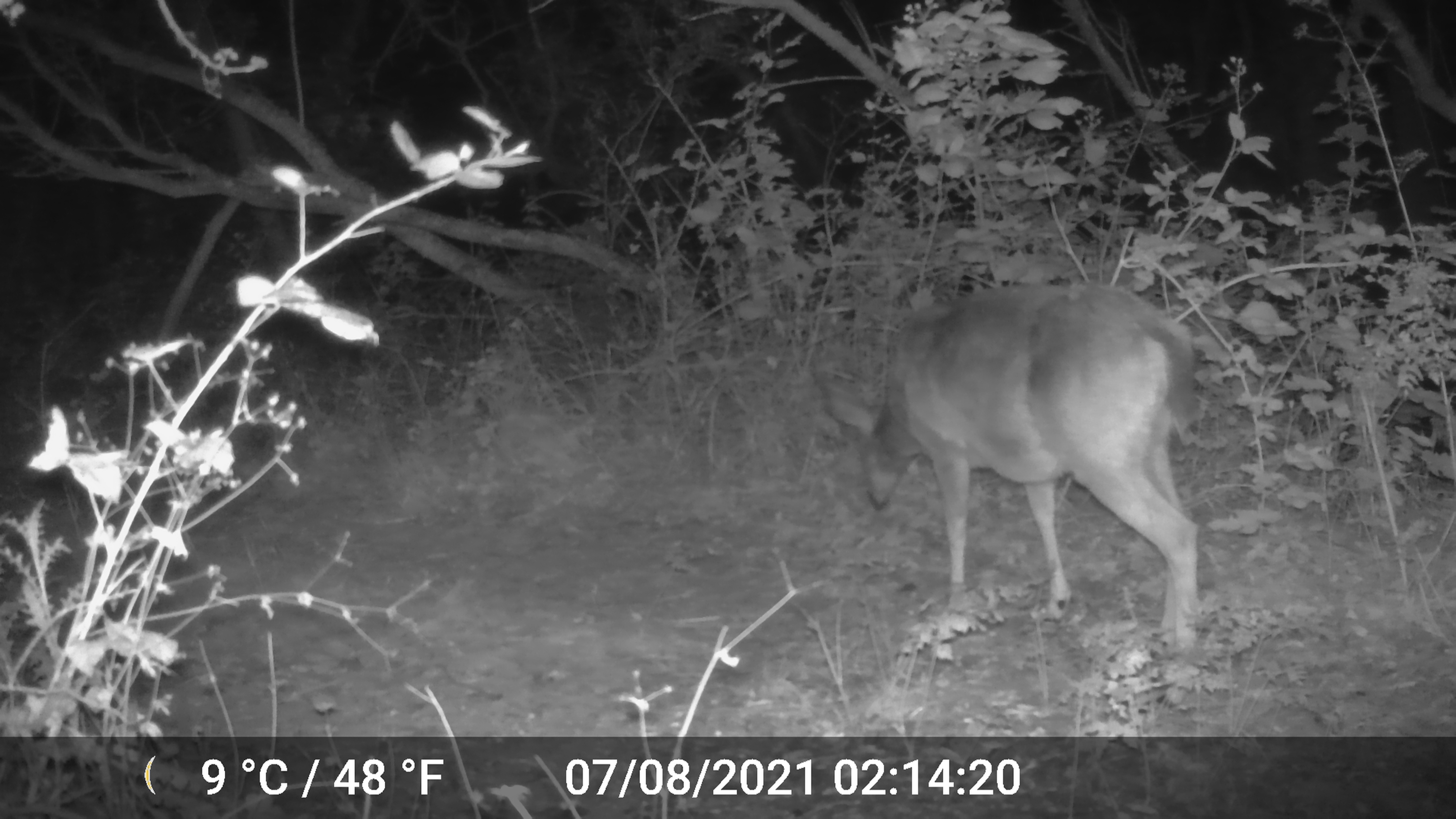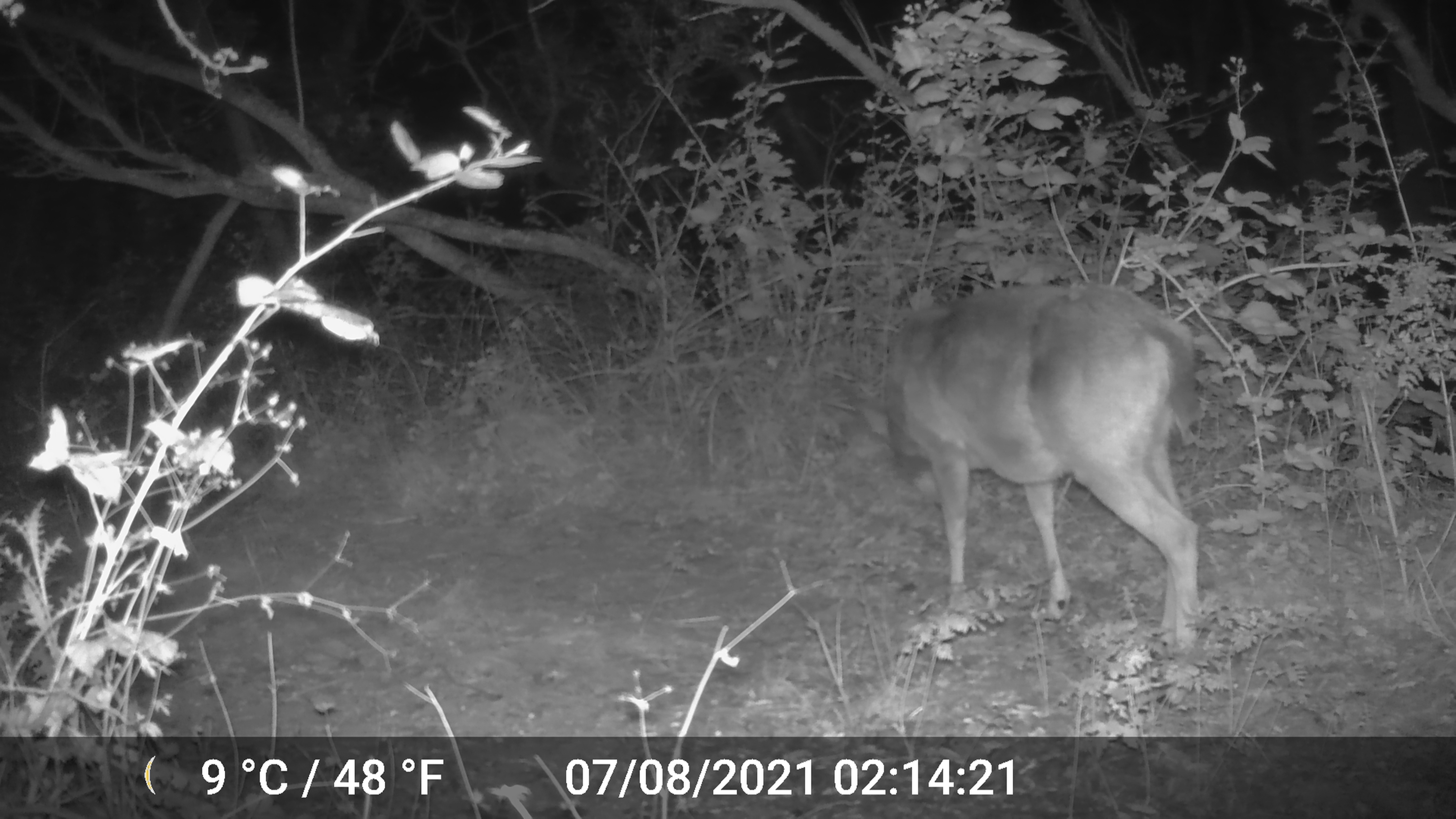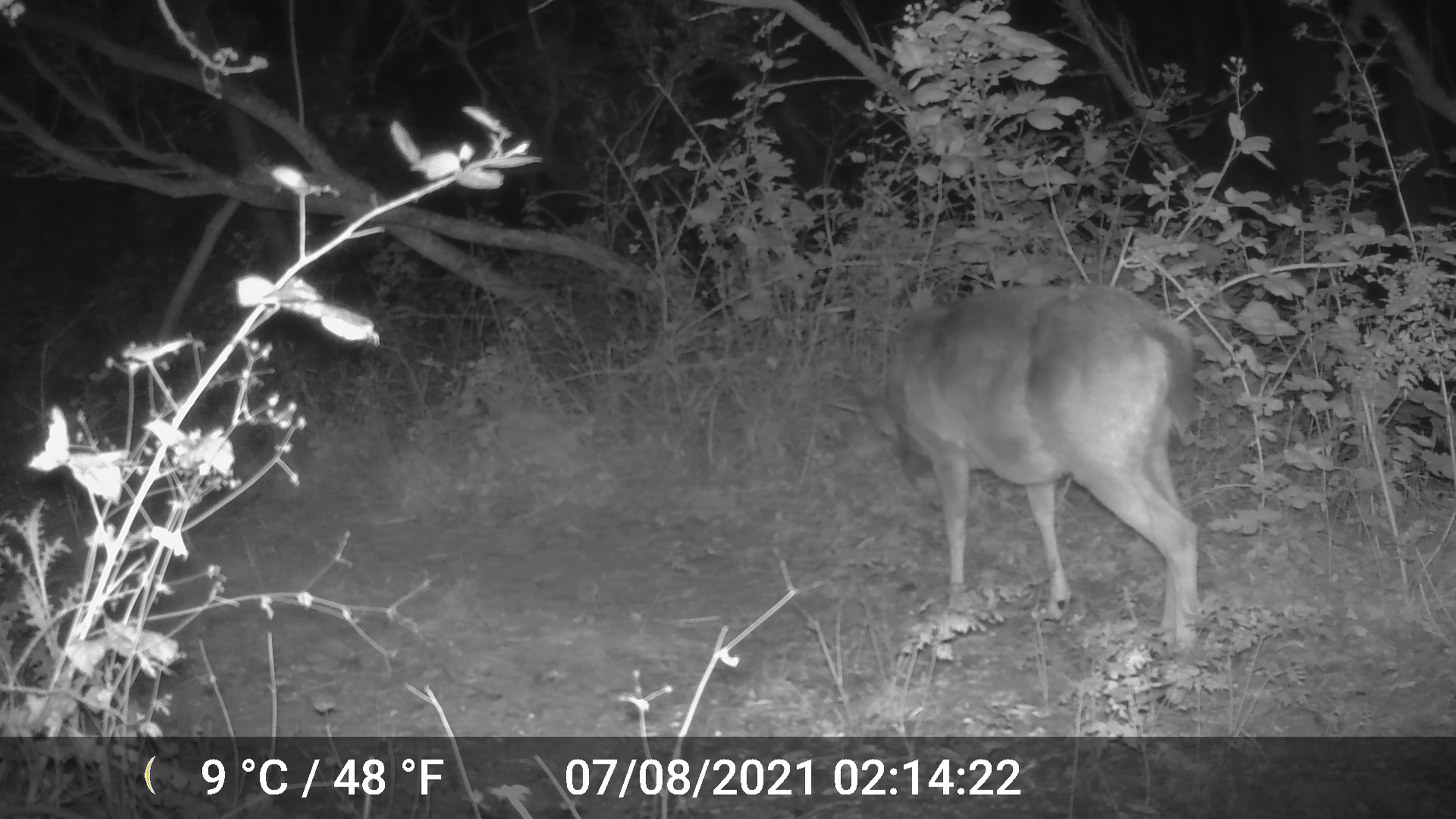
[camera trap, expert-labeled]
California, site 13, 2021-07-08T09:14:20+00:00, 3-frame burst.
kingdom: Animalia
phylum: Chordata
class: Mammalia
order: Artiodactyla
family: Cervidae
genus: Odocoileus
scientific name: Odocoileus hemionus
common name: mule deer